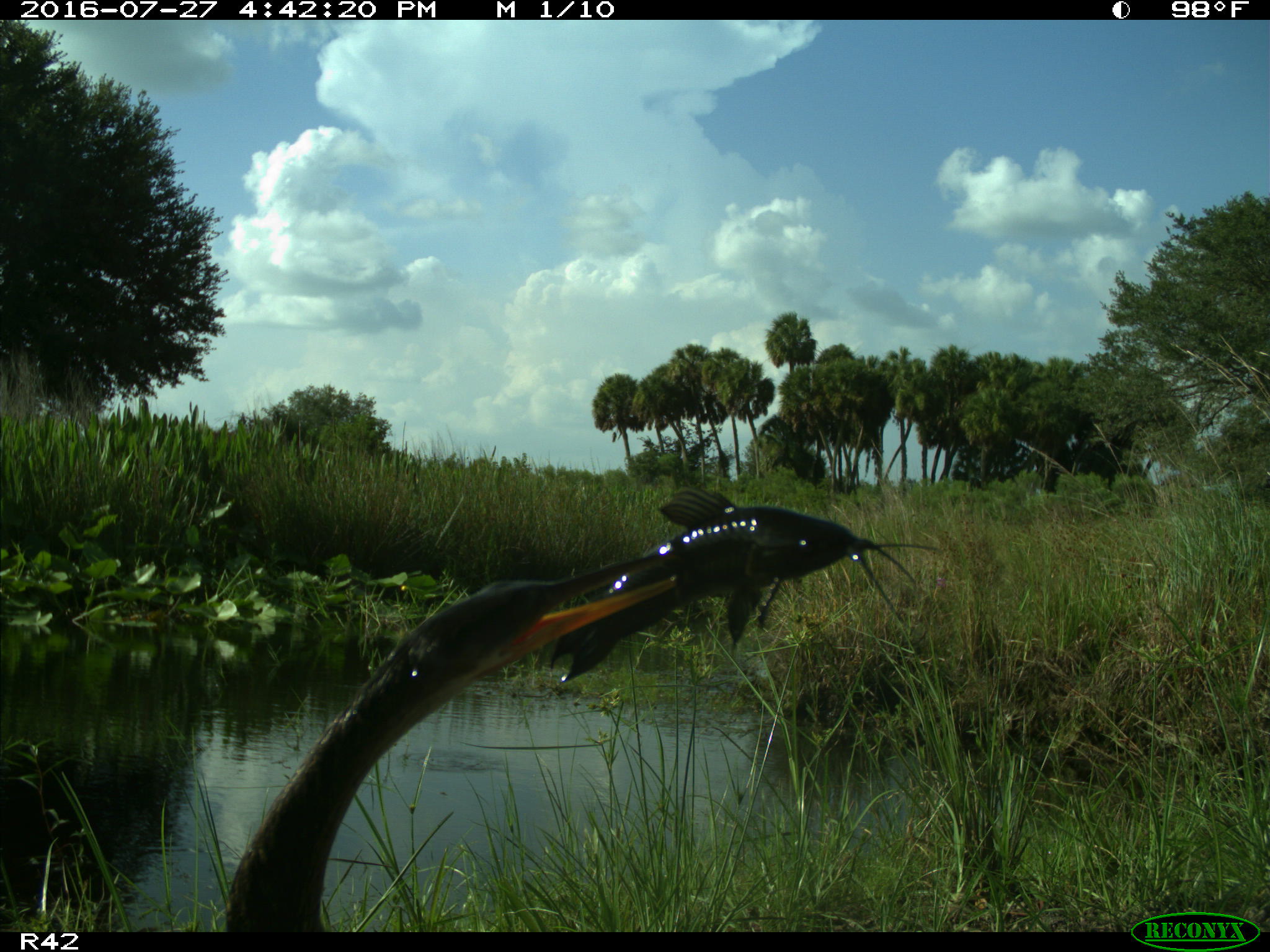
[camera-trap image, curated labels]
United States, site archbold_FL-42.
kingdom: Animalia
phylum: Chordata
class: Aves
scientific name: Aves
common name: birds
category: unidentified bird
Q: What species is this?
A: Unidentified bird (birds) (Aves).